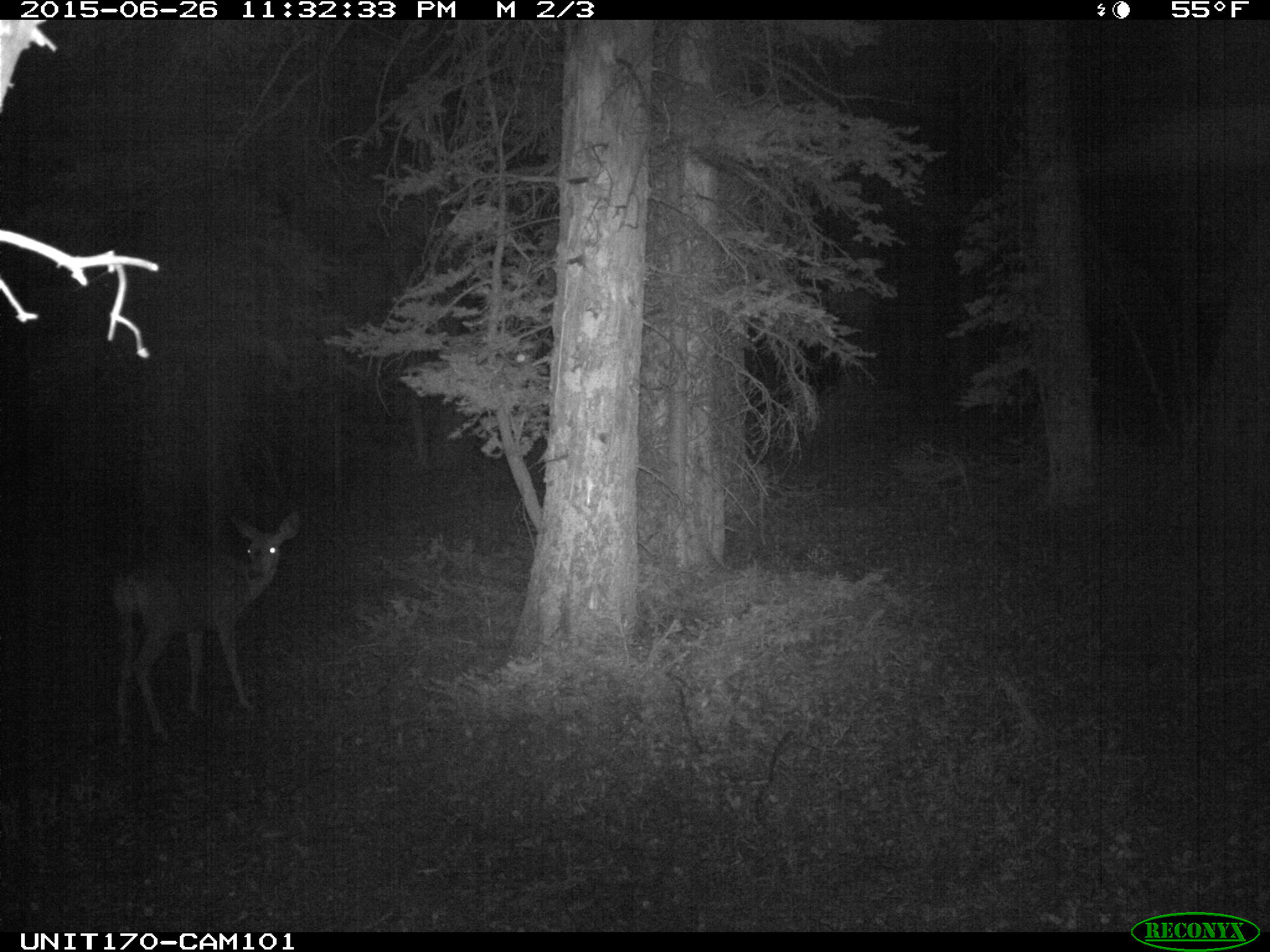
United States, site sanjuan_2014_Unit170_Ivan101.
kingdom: Animalia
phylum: Chordata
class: Mammalia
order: Artiodactyla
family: Cervidae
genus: Odocoileus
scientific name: Odocoileus hemionus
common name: mule deer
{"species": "Odocoileus hemionus (mule deer)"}